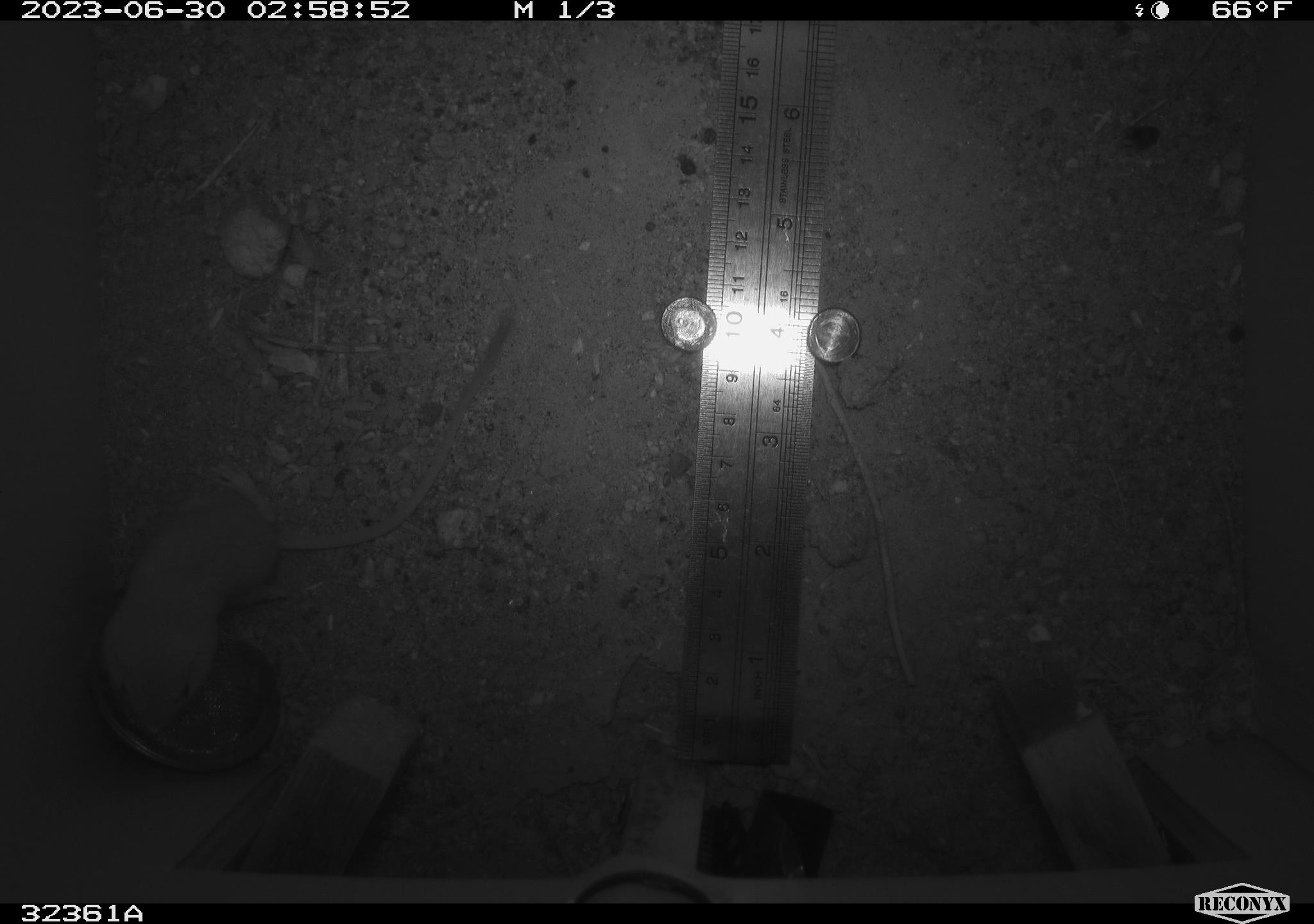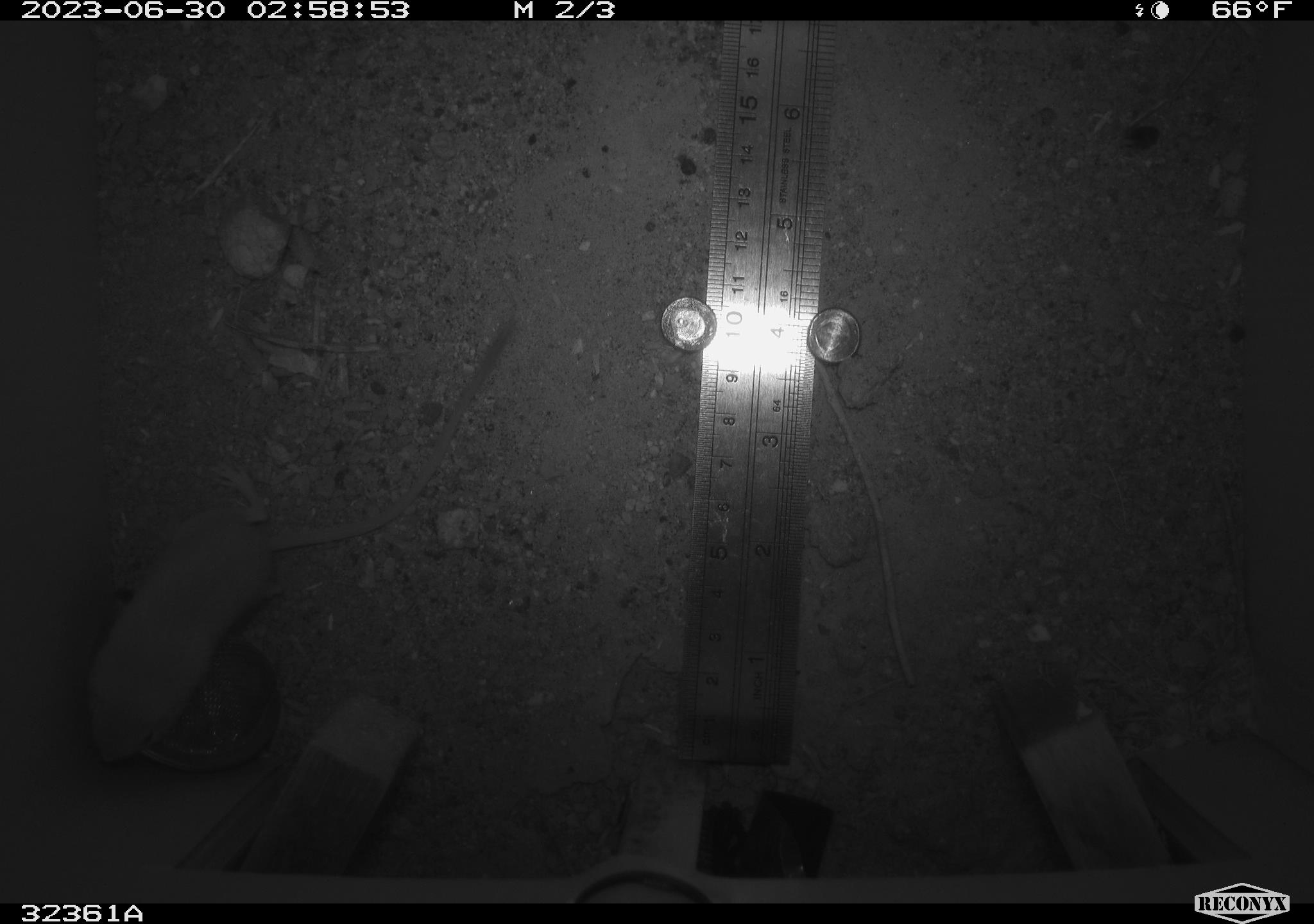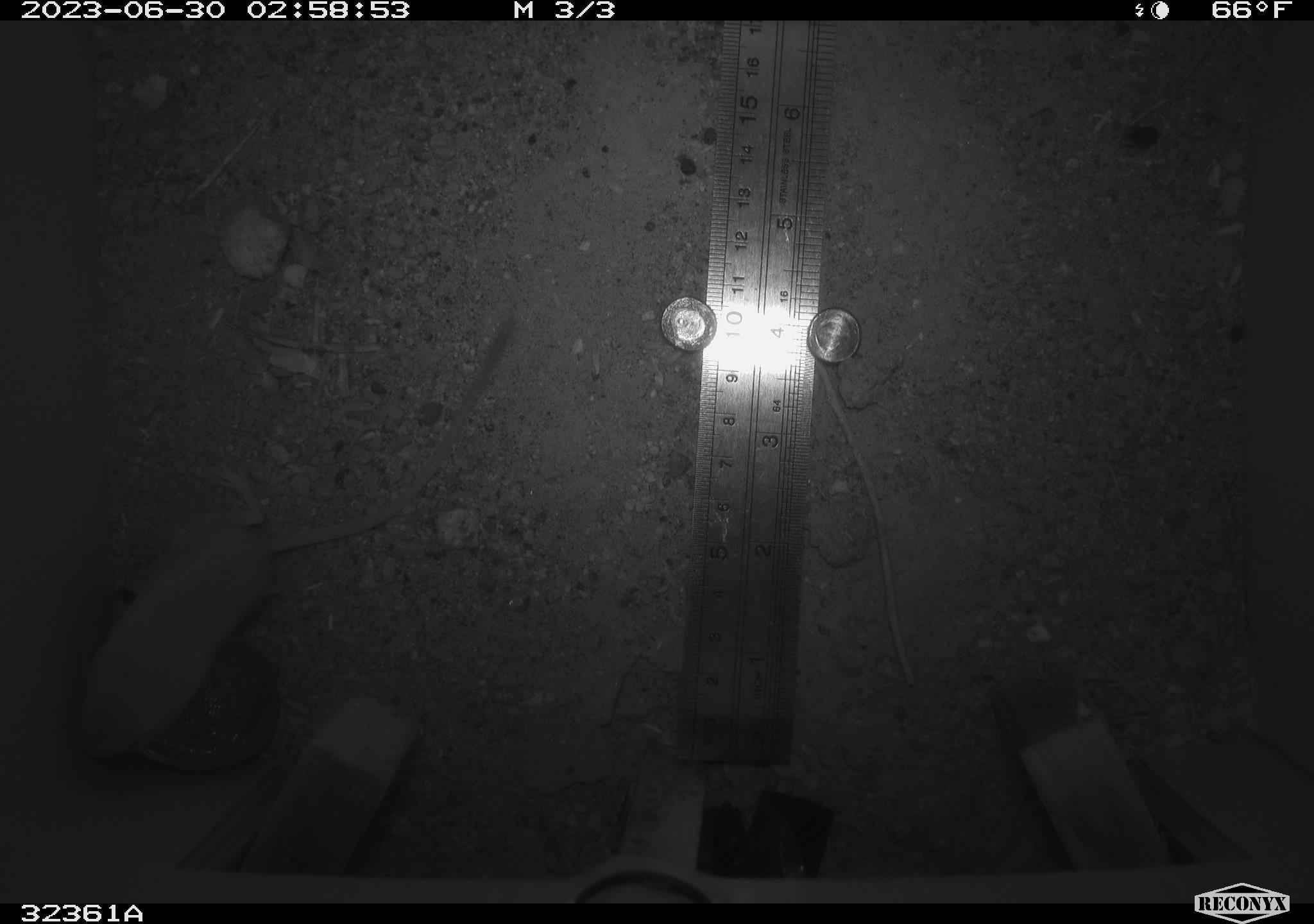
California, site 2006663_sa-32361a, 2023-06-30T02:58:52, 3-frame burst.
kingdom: Animalia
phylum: Chordata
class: Mammalia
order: Rodentia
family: Heteromyidae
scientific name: Heteromyidae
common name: kangaroo rats and pocket mice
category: heteromyidae family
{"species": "heteromyidae family (kangaroo rats and pocket mice) (Heteromyidae)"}